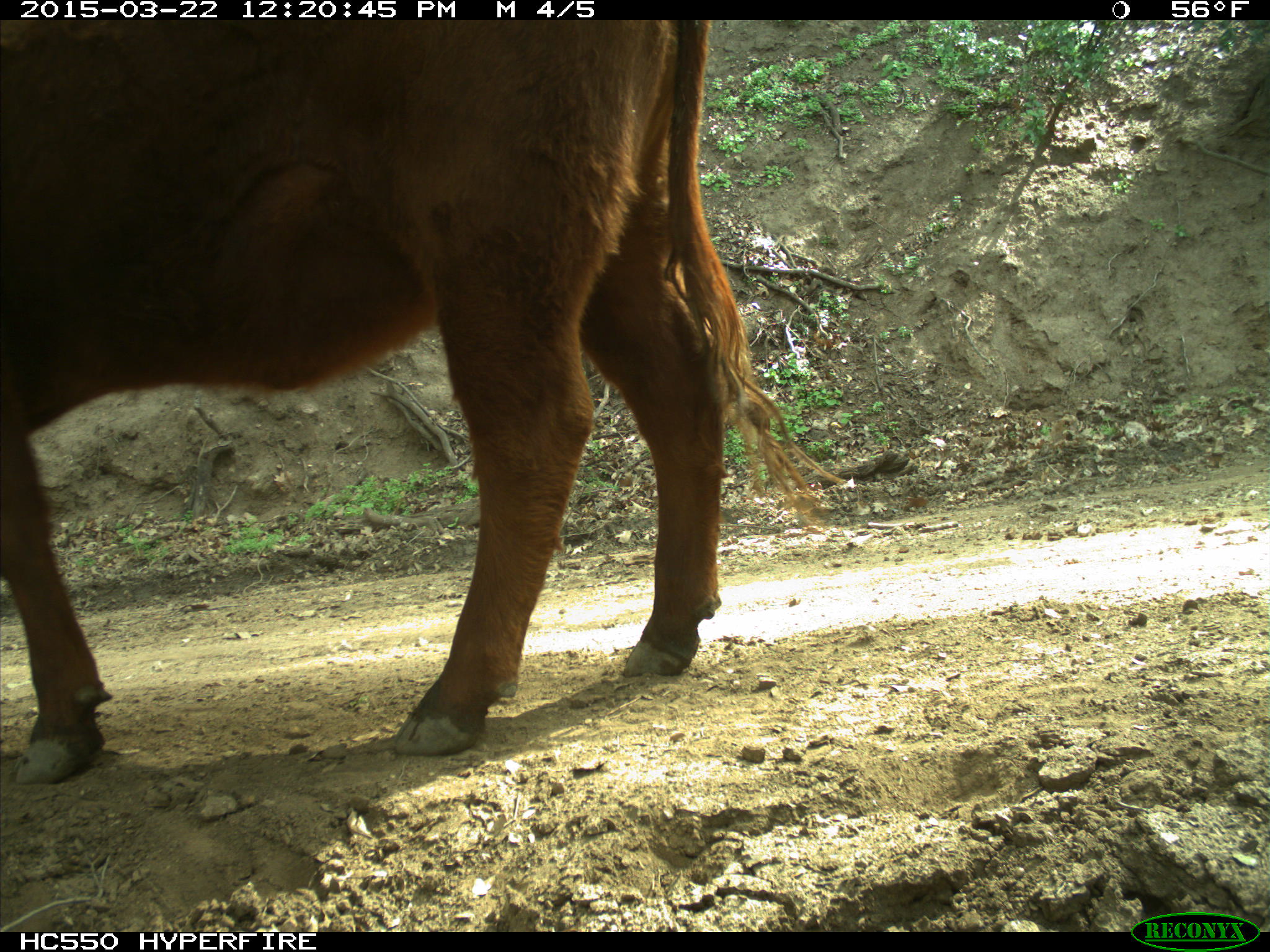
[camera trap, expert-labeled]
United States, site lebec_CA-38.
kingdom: Animalia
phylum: Chordata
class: Mammalia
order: Artiodactyla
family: Bovidae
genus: Bos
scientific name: Bos taurus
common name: domestic cow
Bos taurus (domestic cow).